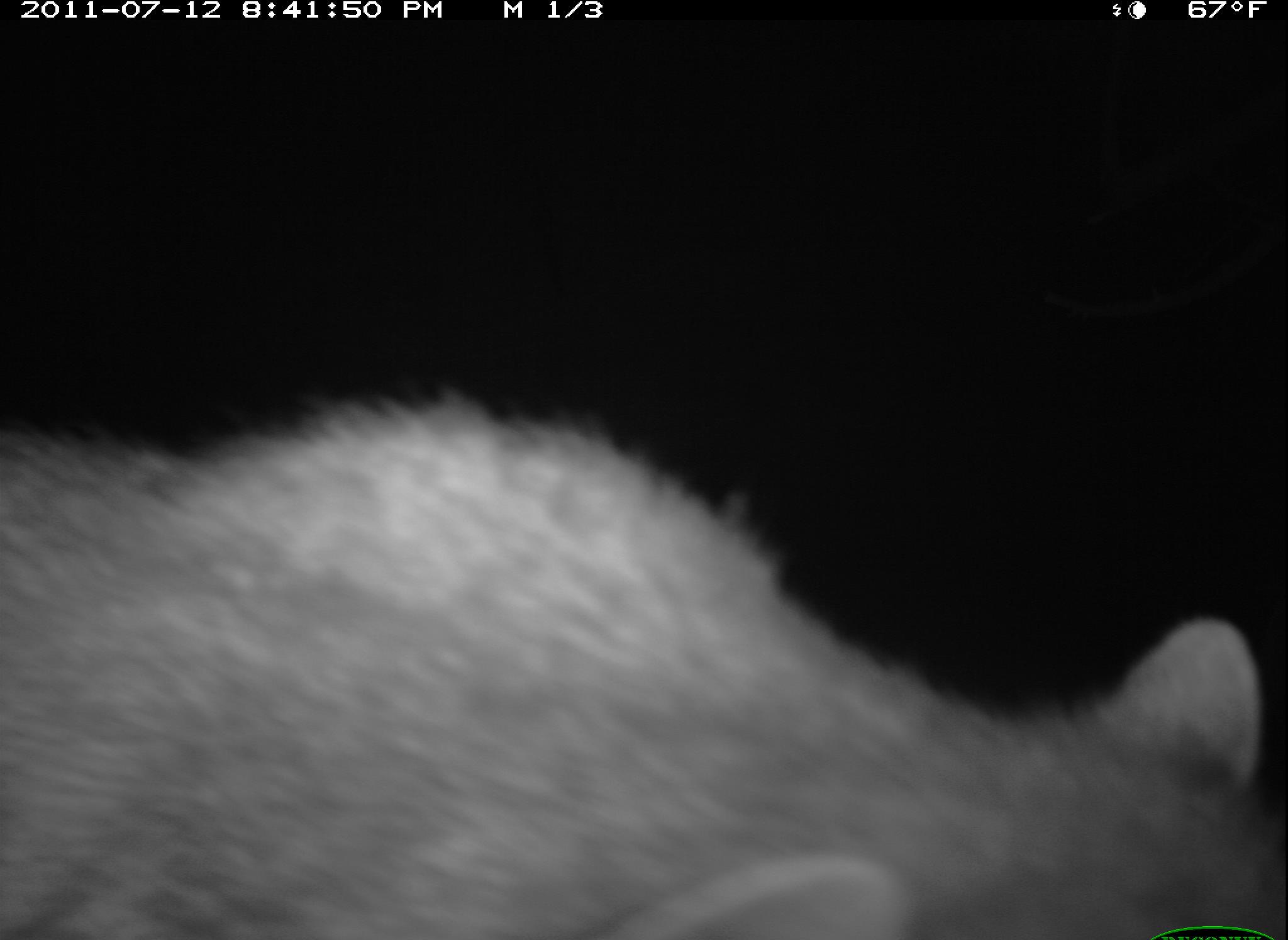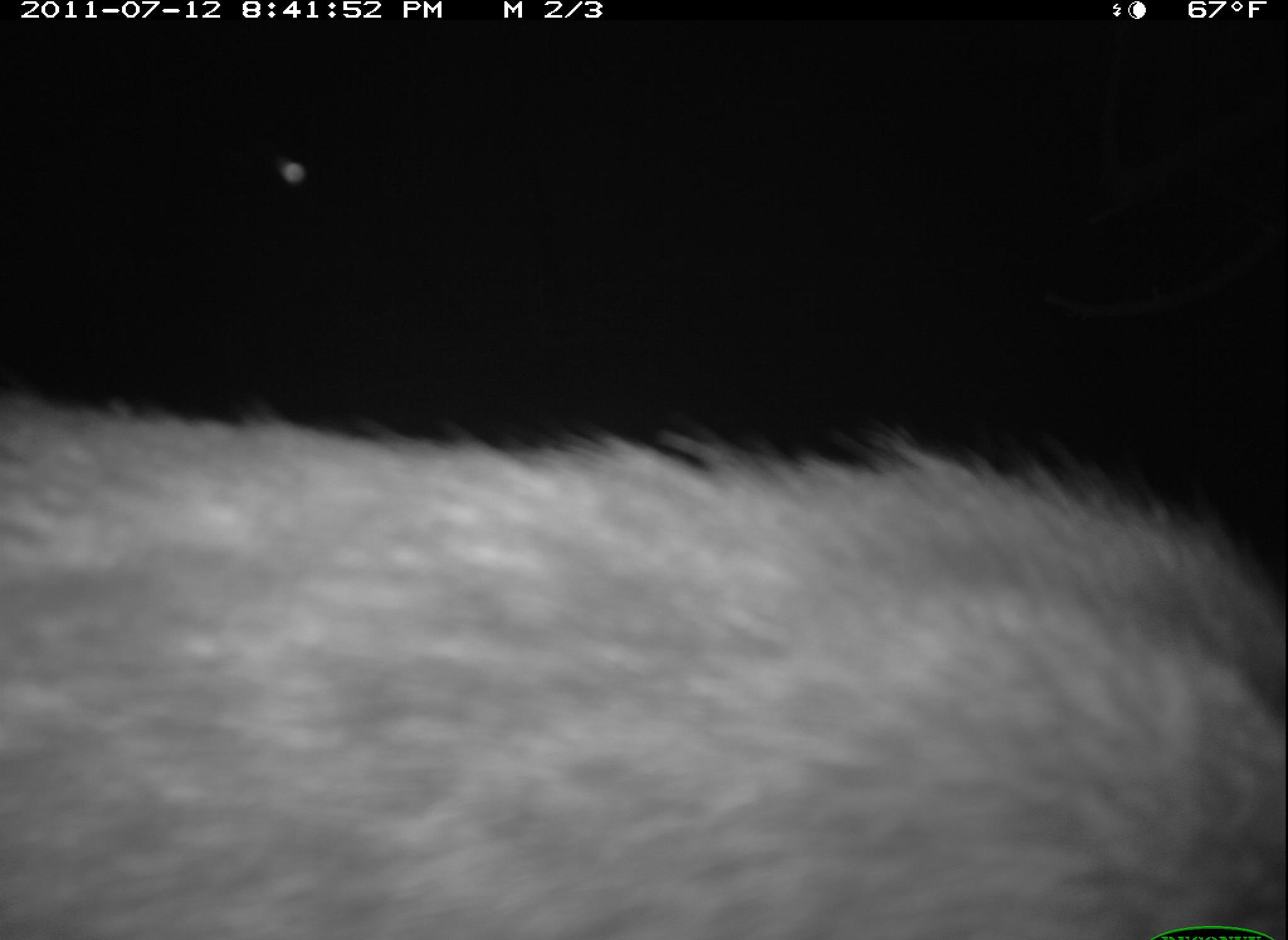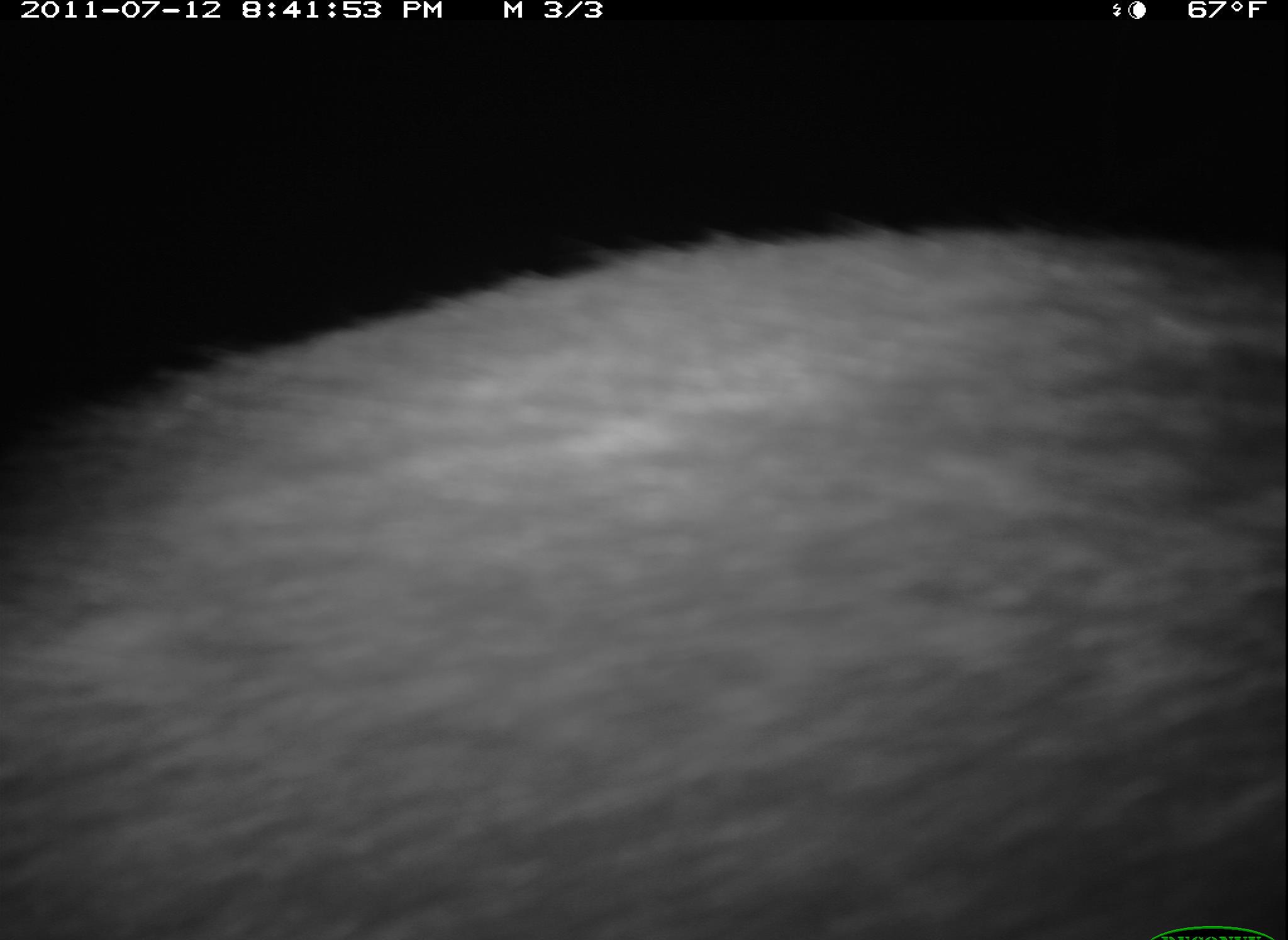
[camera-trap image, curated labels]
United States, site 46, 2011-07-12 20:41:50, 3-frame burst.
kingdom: Animalia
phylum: Chordata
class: Mammalia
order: Carnivora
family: Procyonidae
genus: Procyon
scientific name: Procyon lotor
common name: raccoon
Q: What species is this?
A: Raccoon (Procyon lotor).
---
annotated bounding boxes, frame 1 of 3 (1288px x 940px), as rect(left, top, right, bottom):
raccoon: rect(5, 390, 1285, 939)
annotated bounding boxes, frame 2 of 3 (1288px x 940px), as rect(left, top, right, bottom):
raccoon: rect(3, 374, 1282, 933)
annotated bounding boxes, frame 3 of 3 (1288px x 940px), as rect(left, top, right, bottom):
raccoon: rect(3, 217, 1286, 940)